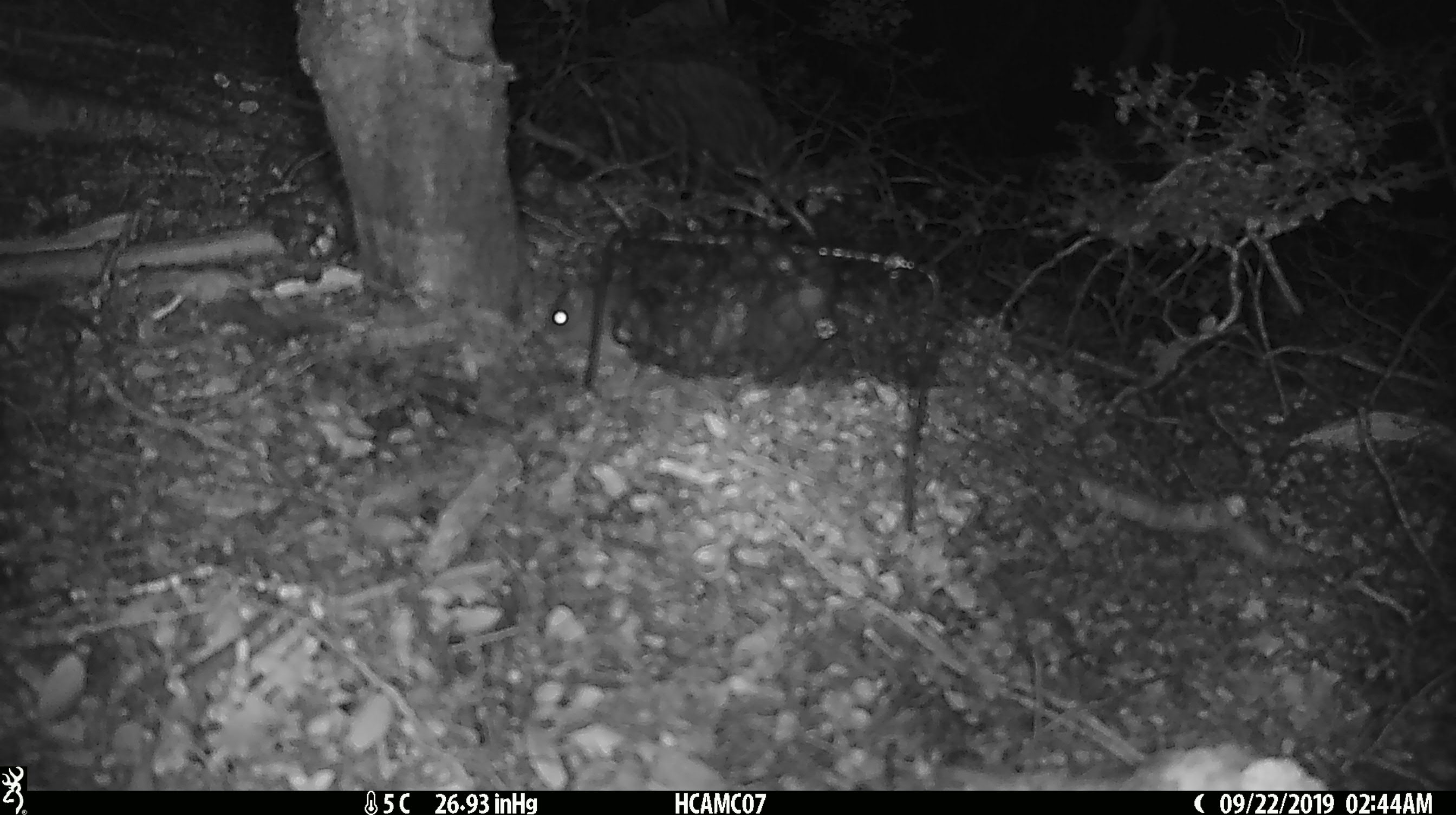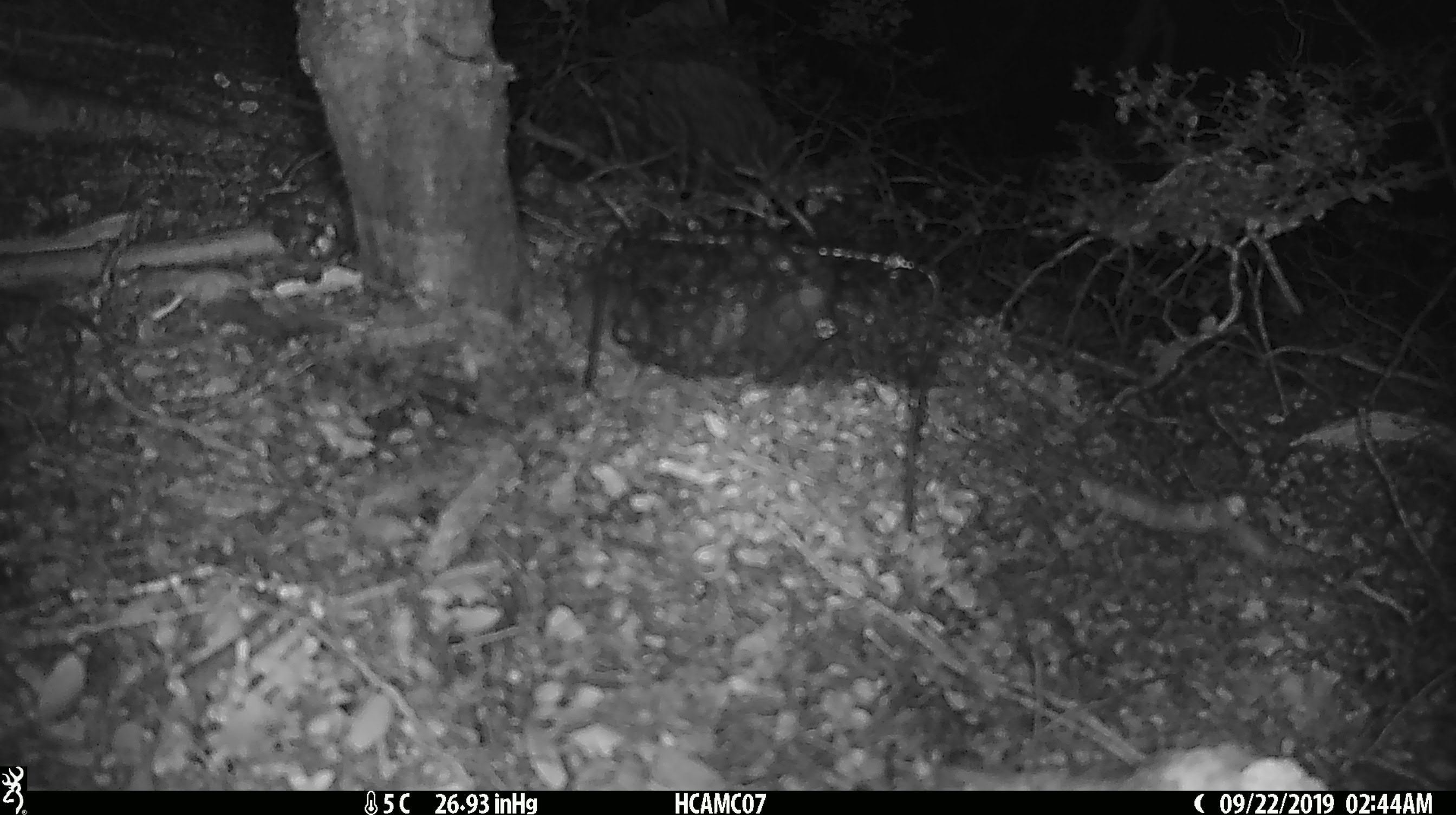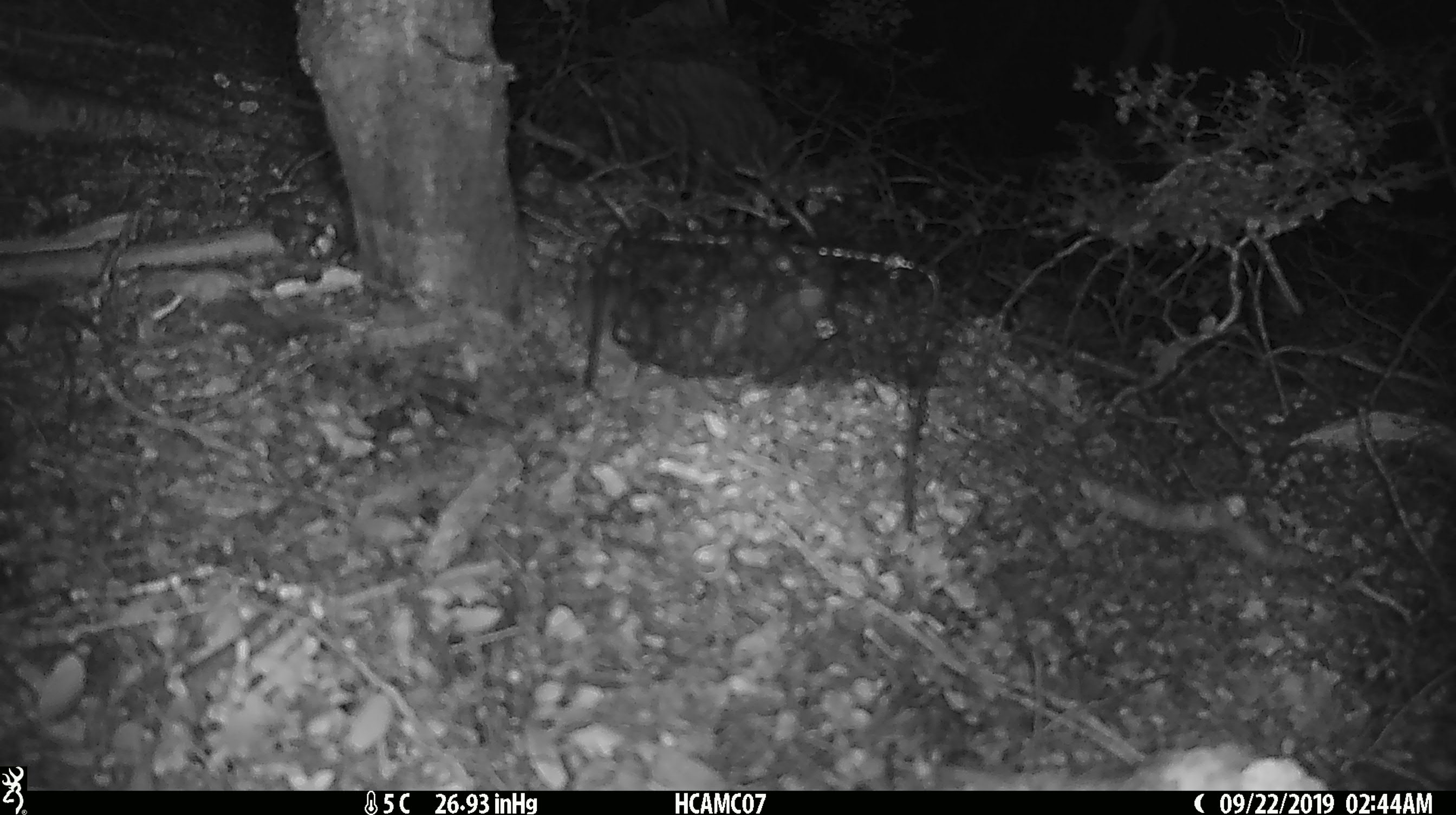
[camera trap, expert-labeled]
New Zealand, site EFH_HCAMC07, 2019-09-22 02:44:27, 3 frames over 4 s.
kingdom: Animalia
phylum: Chordata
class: Mammalia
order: Rodentia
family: Muridae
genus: Mus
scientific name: Mus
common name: mouse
Mouse (Mus).